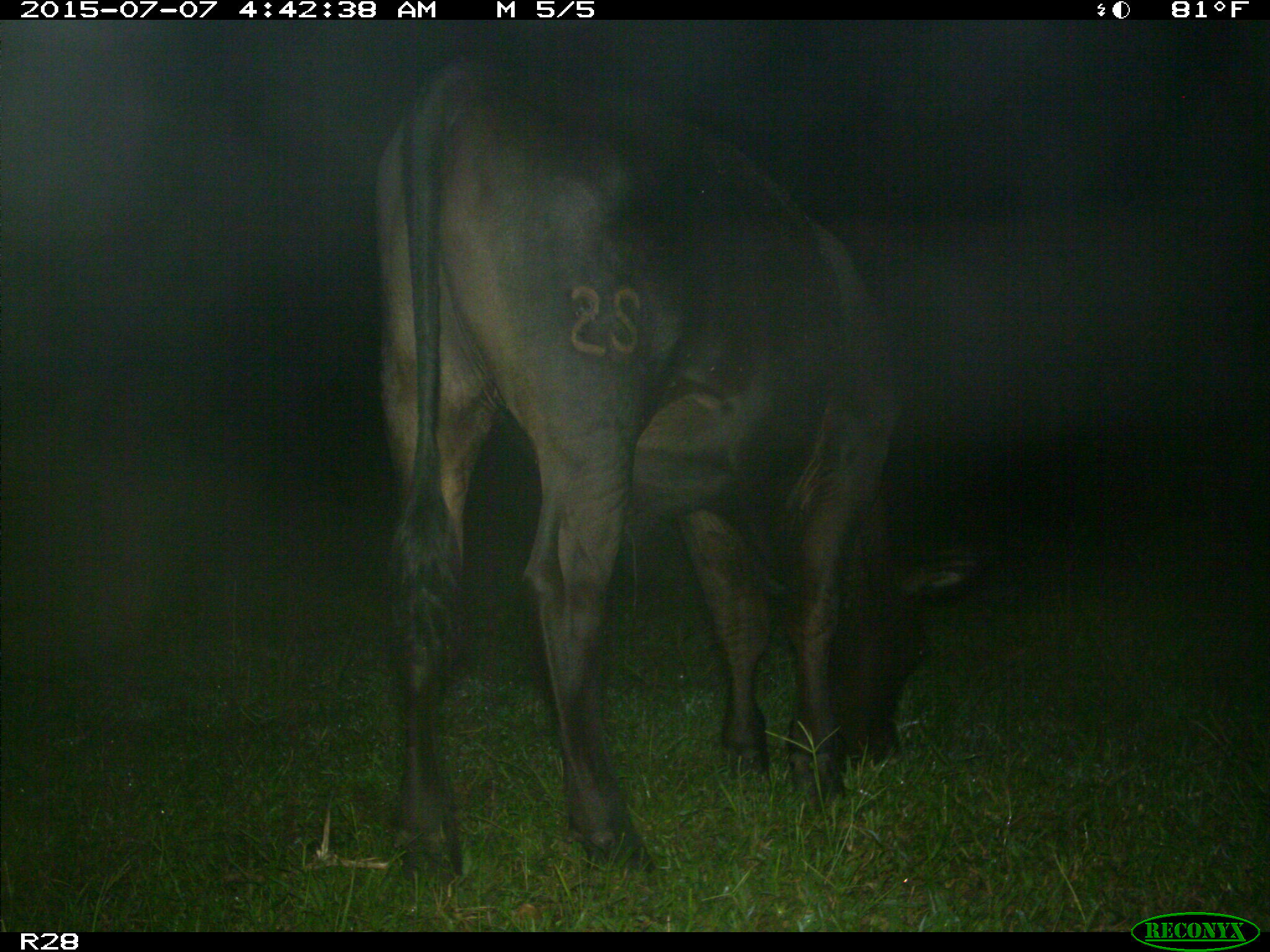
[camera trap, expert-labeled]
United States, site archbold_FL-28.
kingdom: Animalia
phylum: Chordata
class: Mammalia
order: Artiodactyla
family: Bovidae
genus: Bos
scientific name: Bos taurus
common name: domestic cow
Bos taurus (domestic cow).